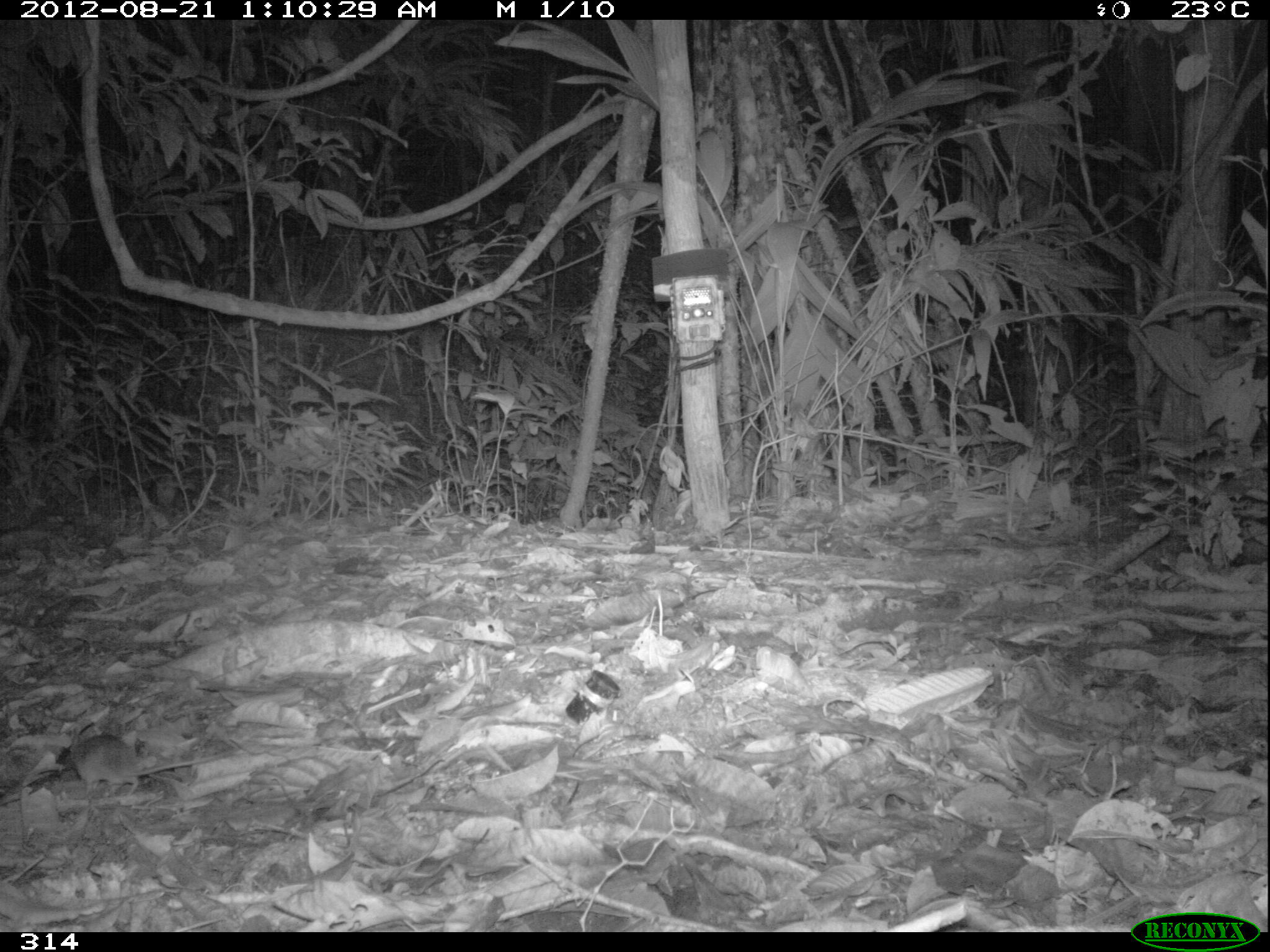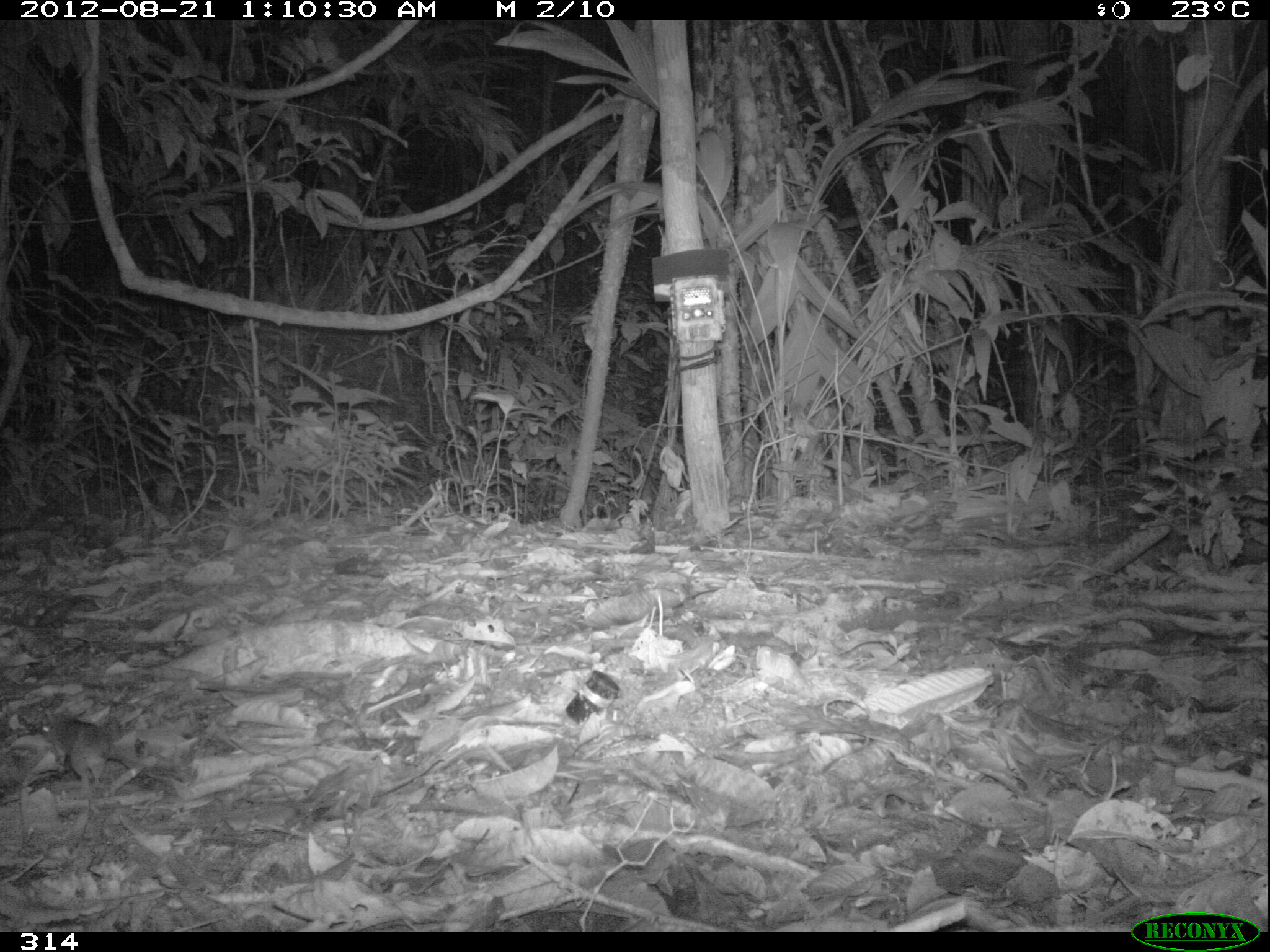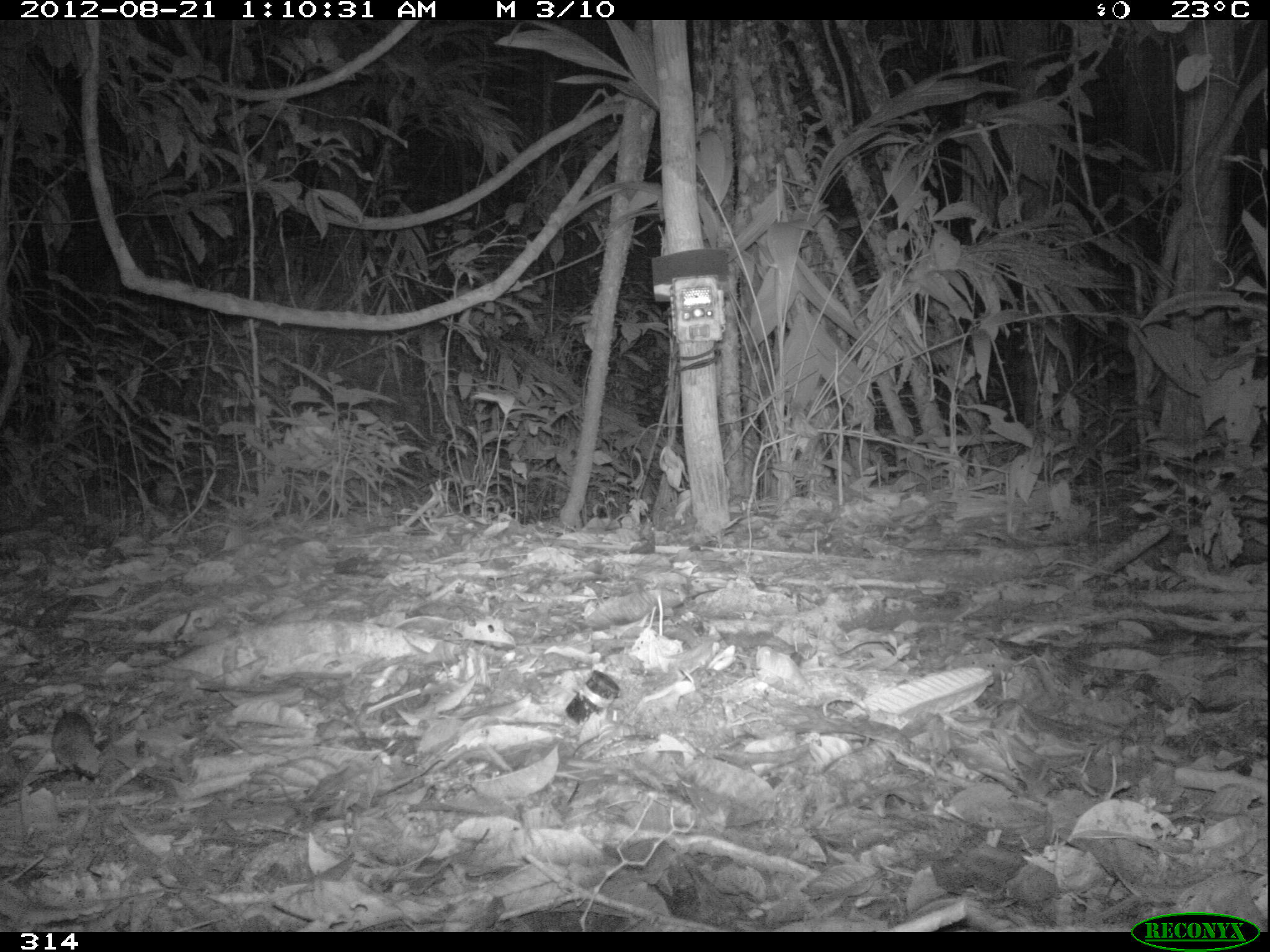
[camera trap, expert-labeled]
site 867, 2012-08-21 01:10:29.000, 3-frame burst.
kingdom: Animalia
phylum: Chordata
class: Mammalia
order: Rodentia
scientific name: Rodentia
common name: rodents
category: unknown rodent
Unknown rodent (rodents) (Rodentia).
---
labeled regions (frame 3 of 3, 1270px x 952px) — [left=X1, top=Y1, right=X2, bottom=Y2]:
unknown rodent: [left=51, top=709, right=104, bottom=779]